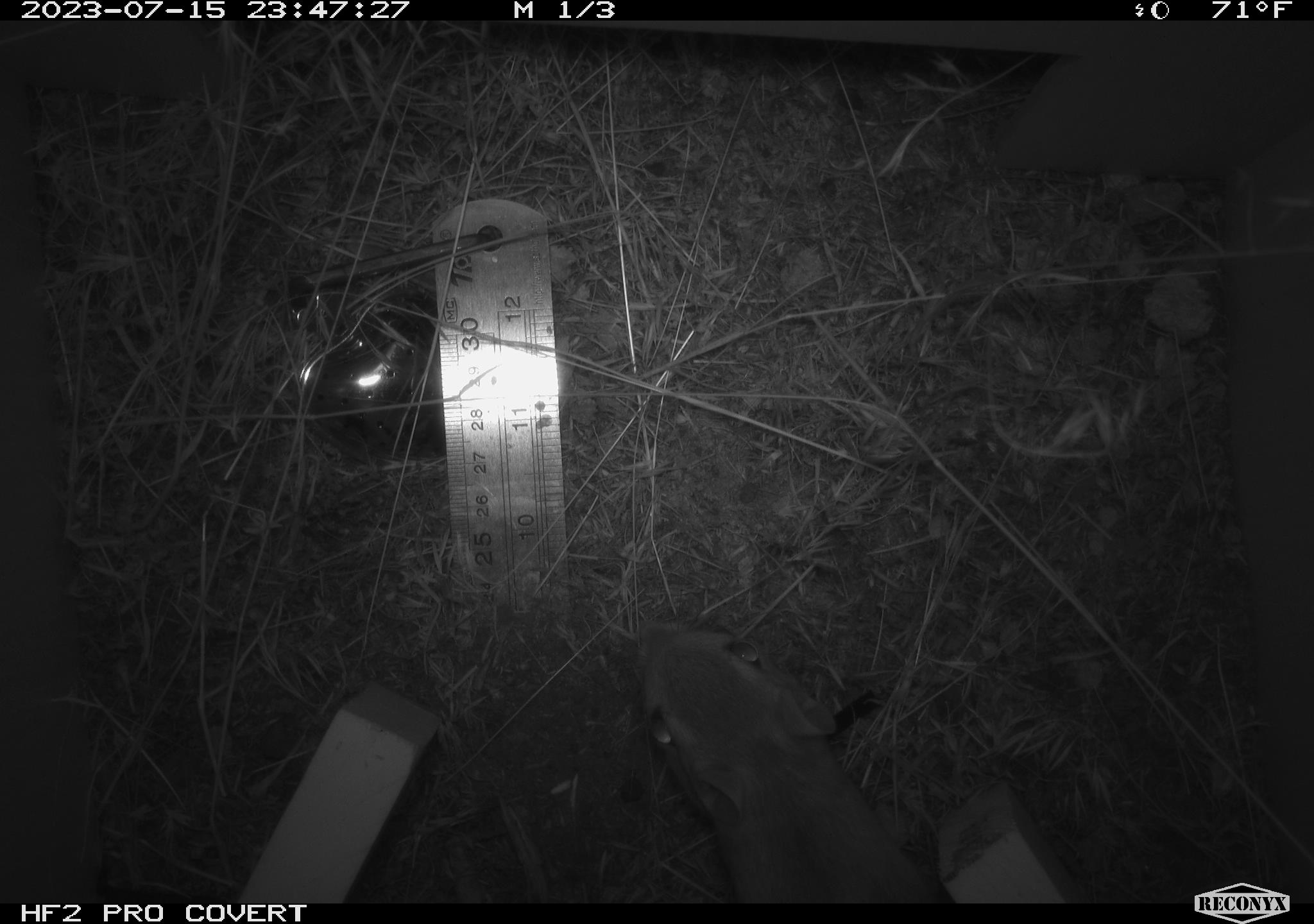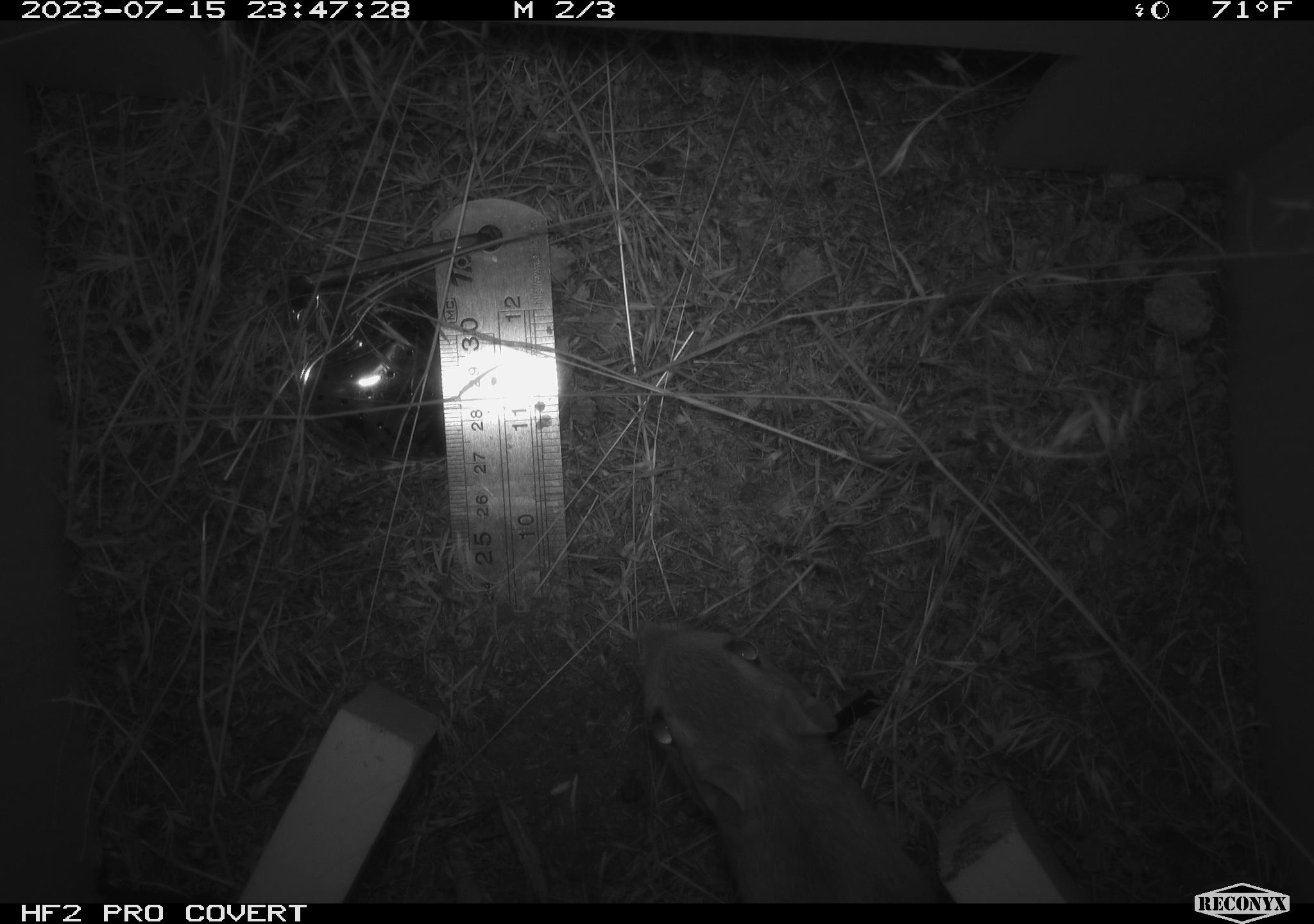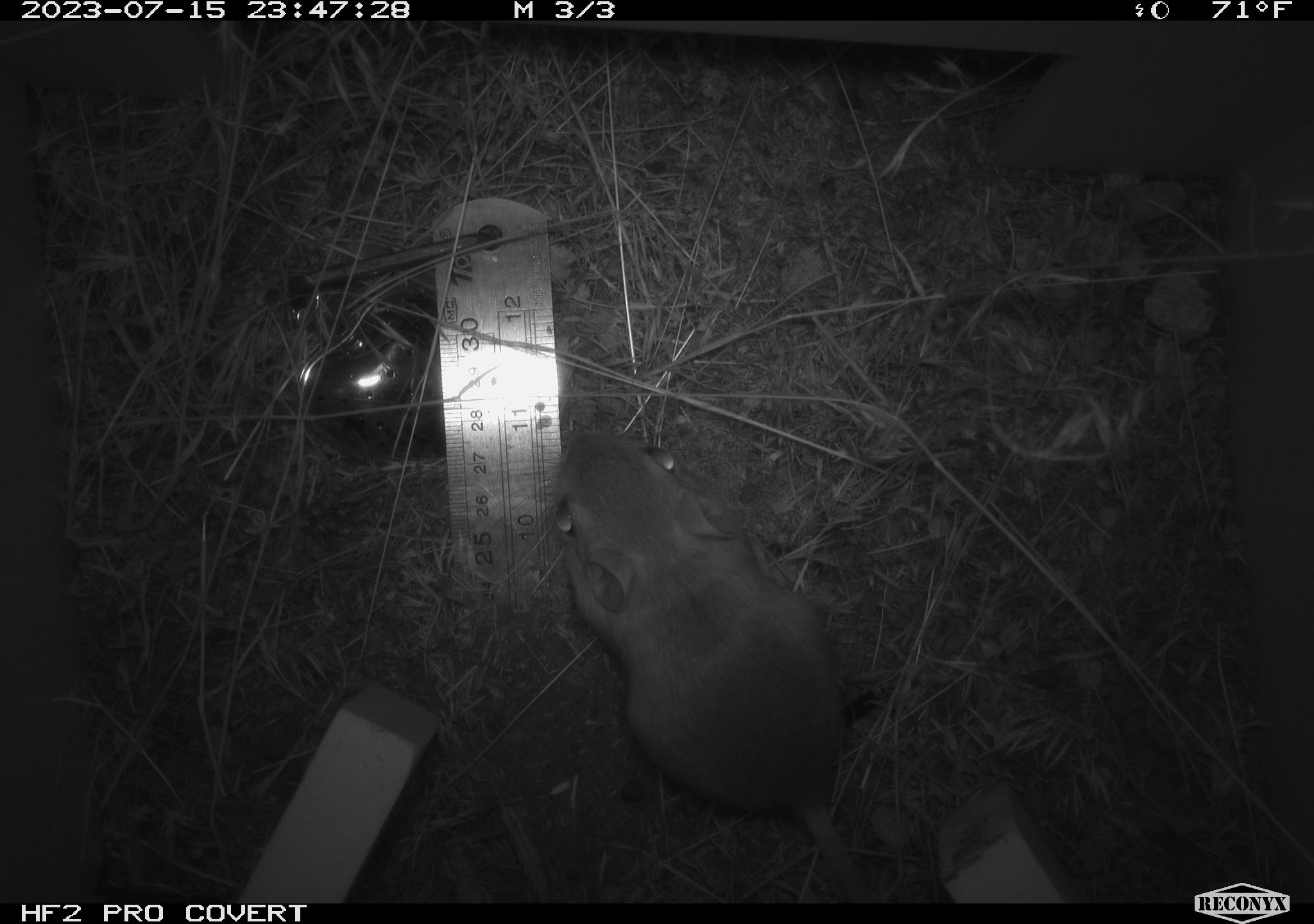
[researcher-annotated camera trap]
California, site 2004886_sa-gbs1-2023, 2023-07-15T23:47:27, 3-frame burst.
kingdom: Animalia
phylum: Chordata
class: Mammalia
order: Rodentia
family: Heteromyidae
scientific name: Heteromyidae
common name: kangaroo rats and pocket mice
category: heteromyidae family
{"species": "heteromyidae family (kangaroo rats and pocket mice) (Heteromyidae)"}